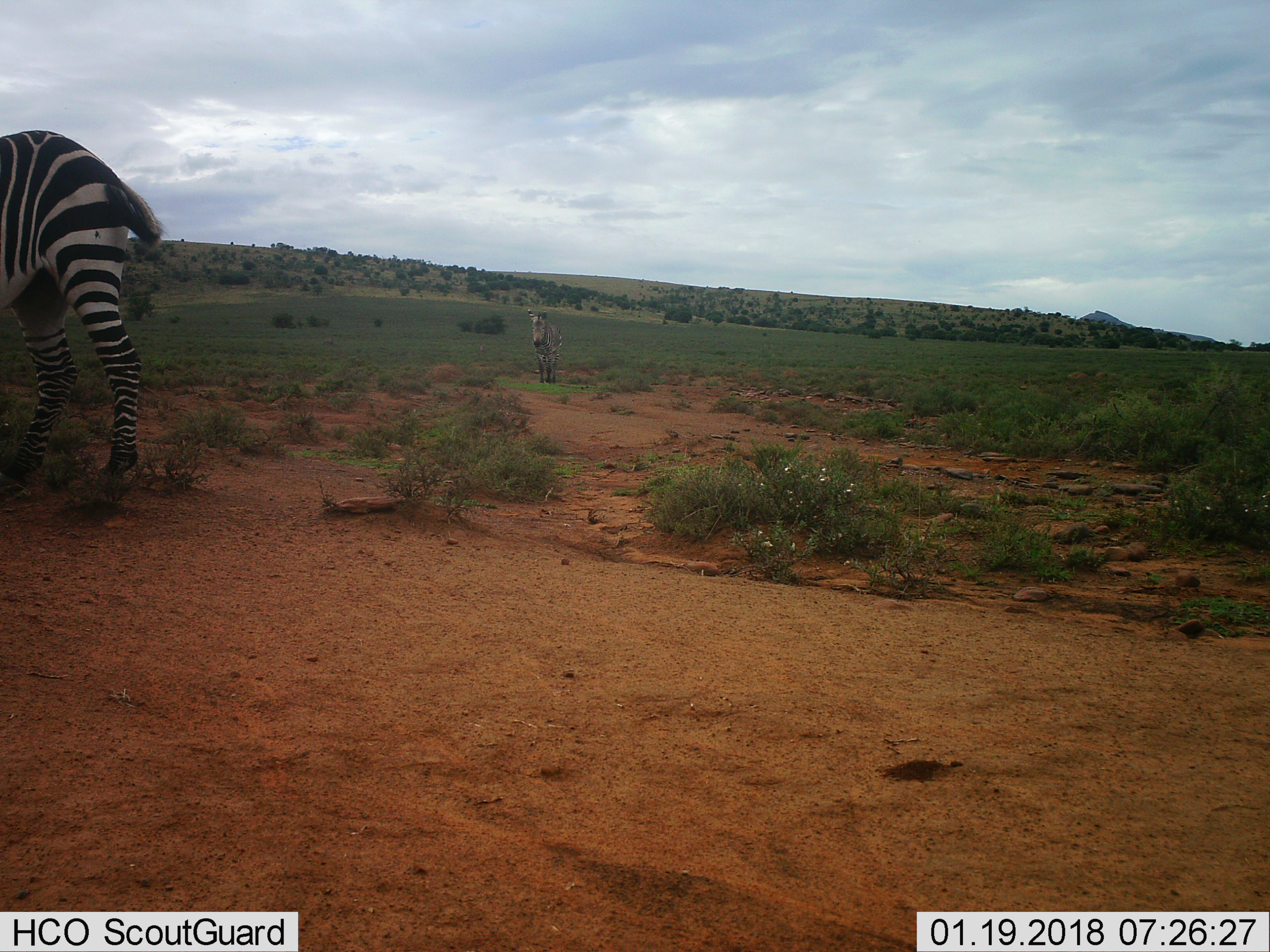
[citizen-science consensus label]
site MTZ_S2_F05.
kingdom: Animalia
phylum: Chordata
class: Mammalia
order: Perissodactyla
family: Equidae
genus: Equus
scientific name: Equus zebra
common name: mountain zebra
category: zebramountain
Zebramountain (mountain zebra) (Equus zebra), count 2. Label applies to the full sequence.